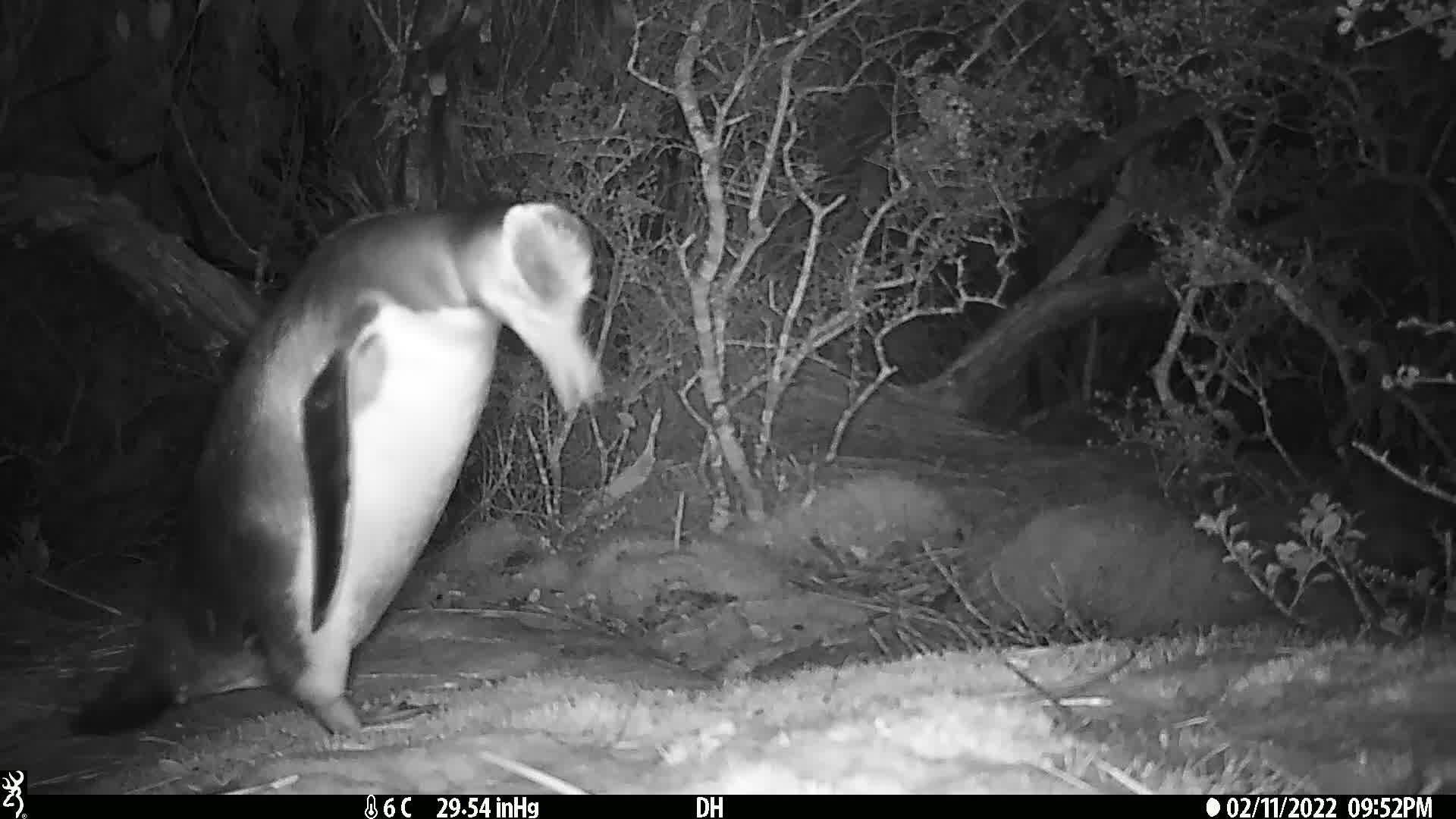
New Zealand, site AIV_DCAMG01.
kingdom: Animalia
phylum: Chordata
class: Aves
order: Sphenisciformes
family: Spheniscidae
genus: Megadyptes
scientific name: Megadyptes antipodes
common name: yellow-eyed penguin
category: yellow eyed penguin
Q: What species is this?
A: Yellow eyed penguin (yellow-eyed penguin) (Megadyptes antipodes).